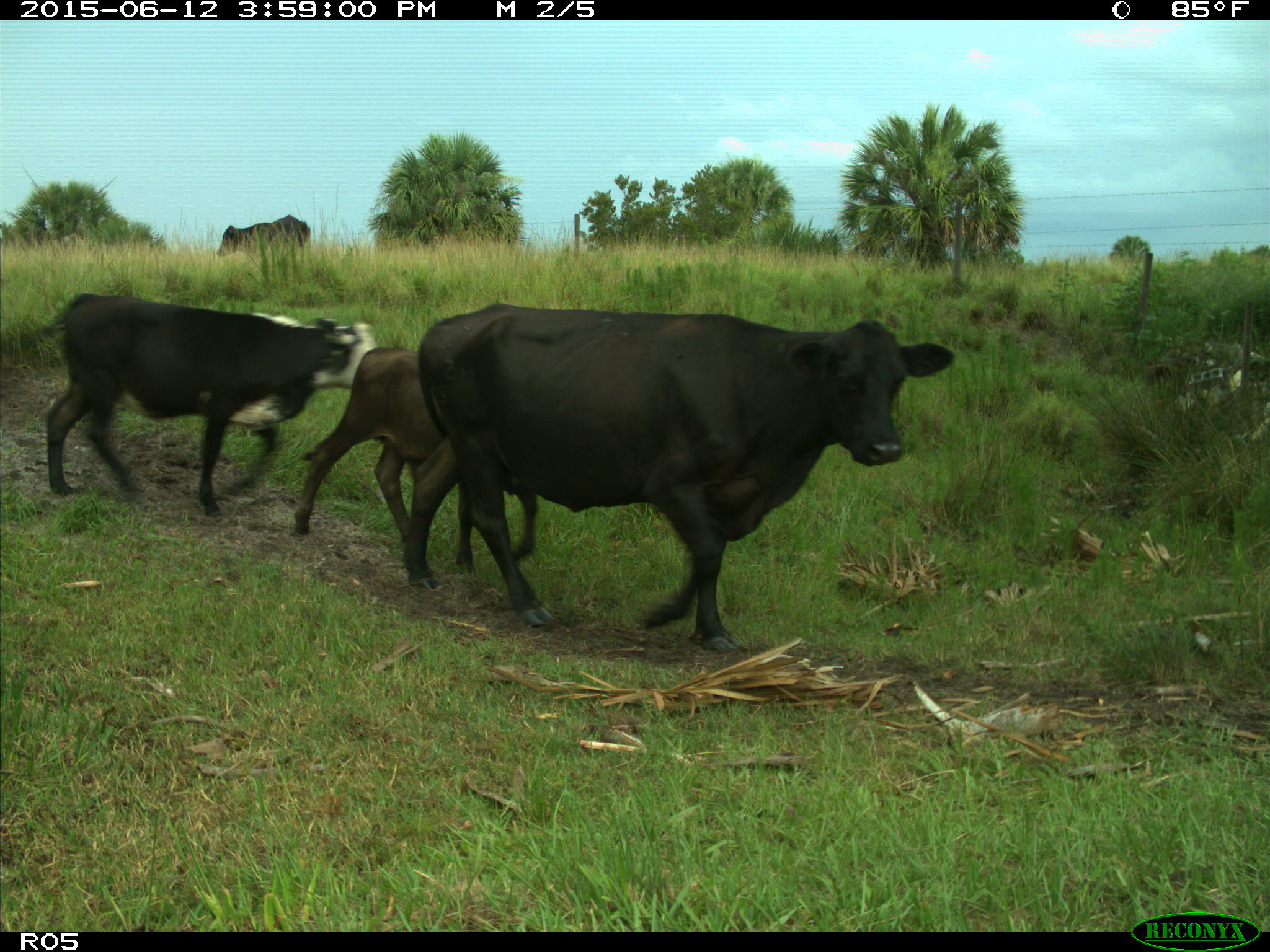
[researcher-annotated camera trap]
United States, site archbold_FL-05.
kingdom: Animalia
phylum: Chordata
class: Mammalia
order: Artiodactyla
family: Bovidae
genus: Bos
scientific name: Bos taurus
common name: domestic cow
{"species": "Bos taurus (domestic cow)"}